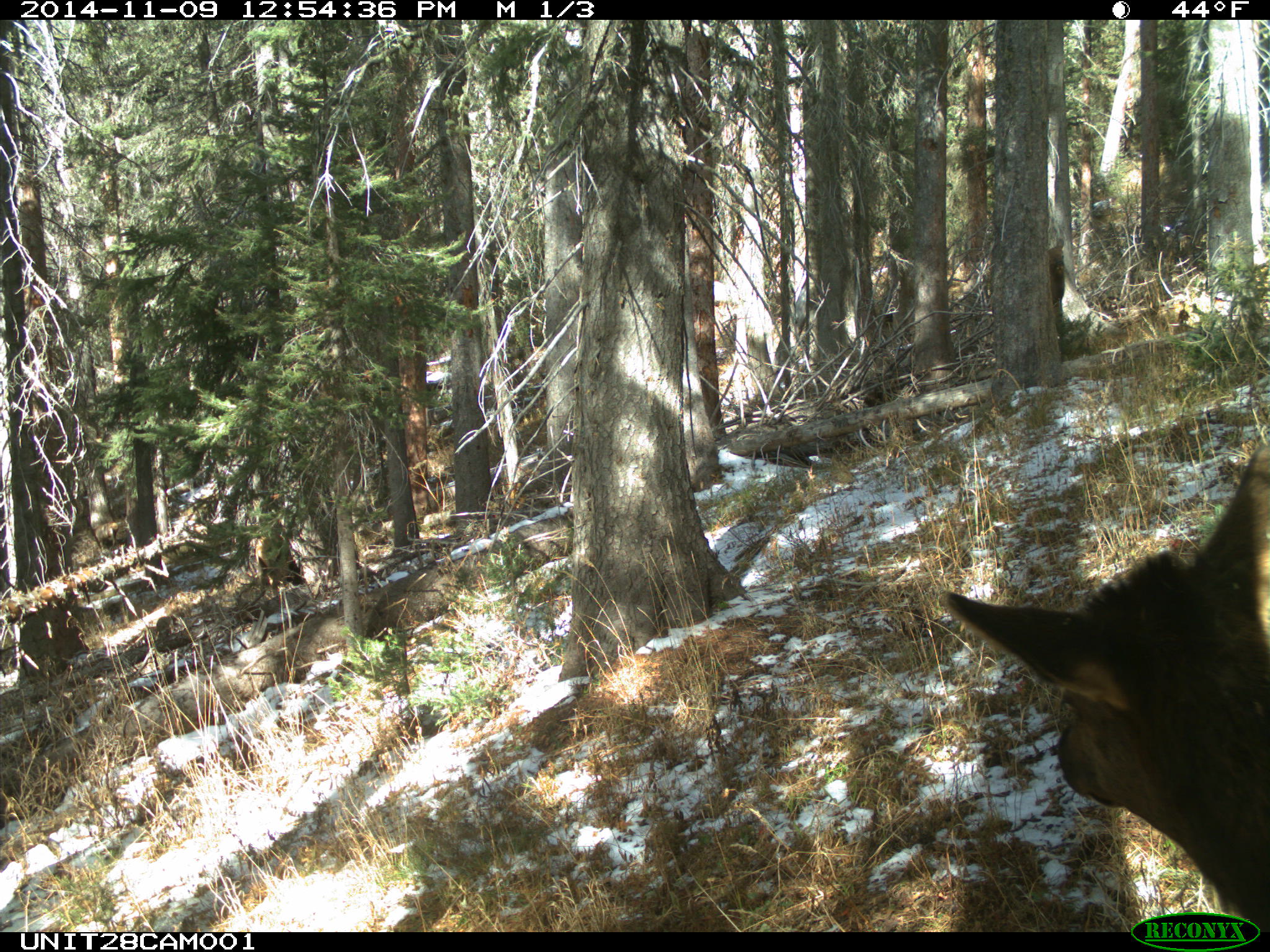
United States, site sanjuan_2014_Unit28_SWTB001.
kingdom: Animalia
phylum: Chordata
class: Mammalia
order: Artiodactyla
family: Cervidae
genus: Cervus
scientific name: Cervus elaphus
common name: red deer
Cervus elaphus (red deer).